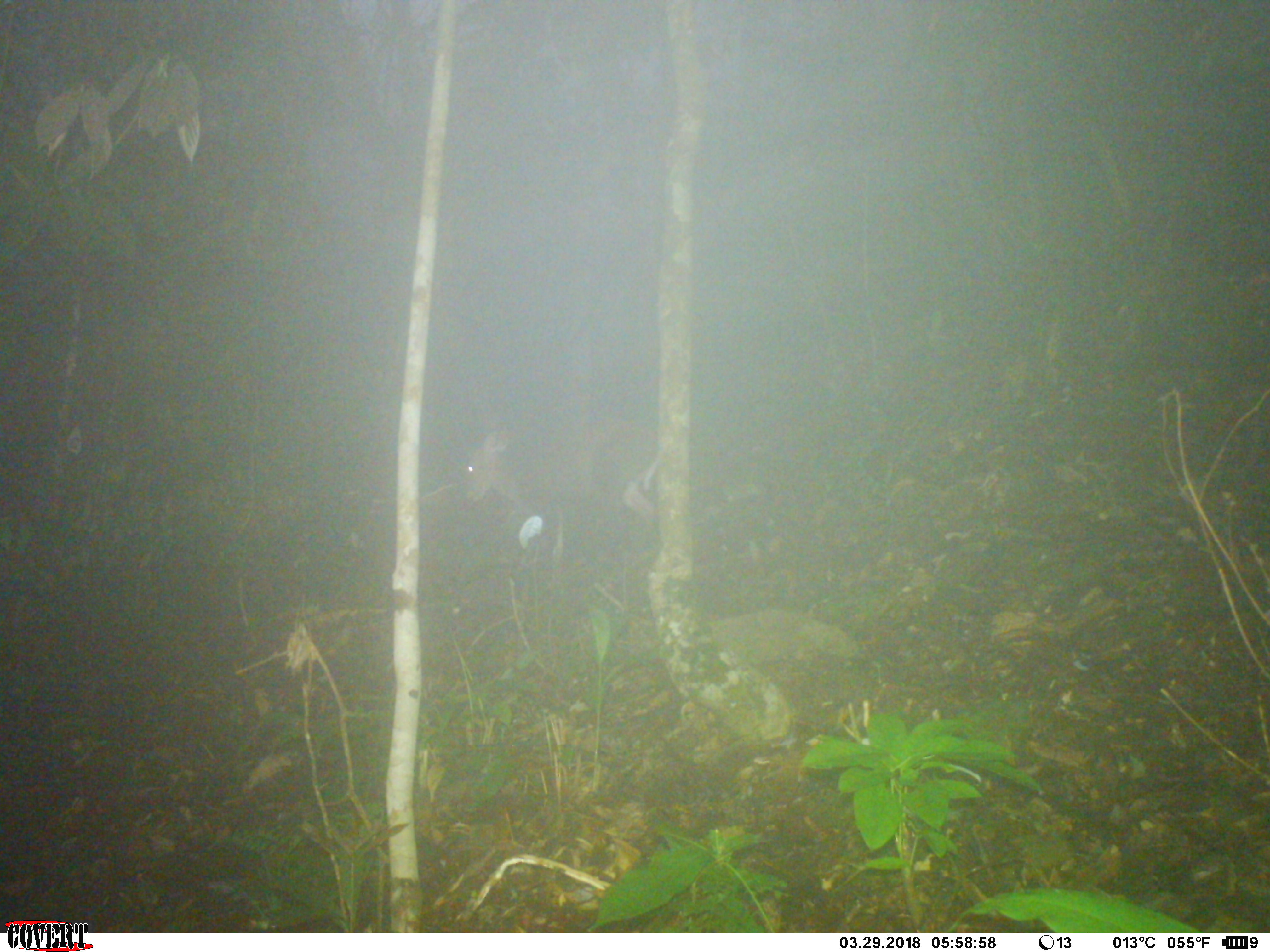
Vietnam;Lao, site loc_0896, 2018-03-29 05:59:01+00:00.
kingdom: Animalia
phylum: Chordata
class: Mammalia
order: Artiodactyla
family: Cervidae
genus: Muntiacus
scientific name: Muntiacus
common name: muntjacs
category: unidentified muntjac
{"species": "unidentified muntjac (muntjacs) (Muntiacus)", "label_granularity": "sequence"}